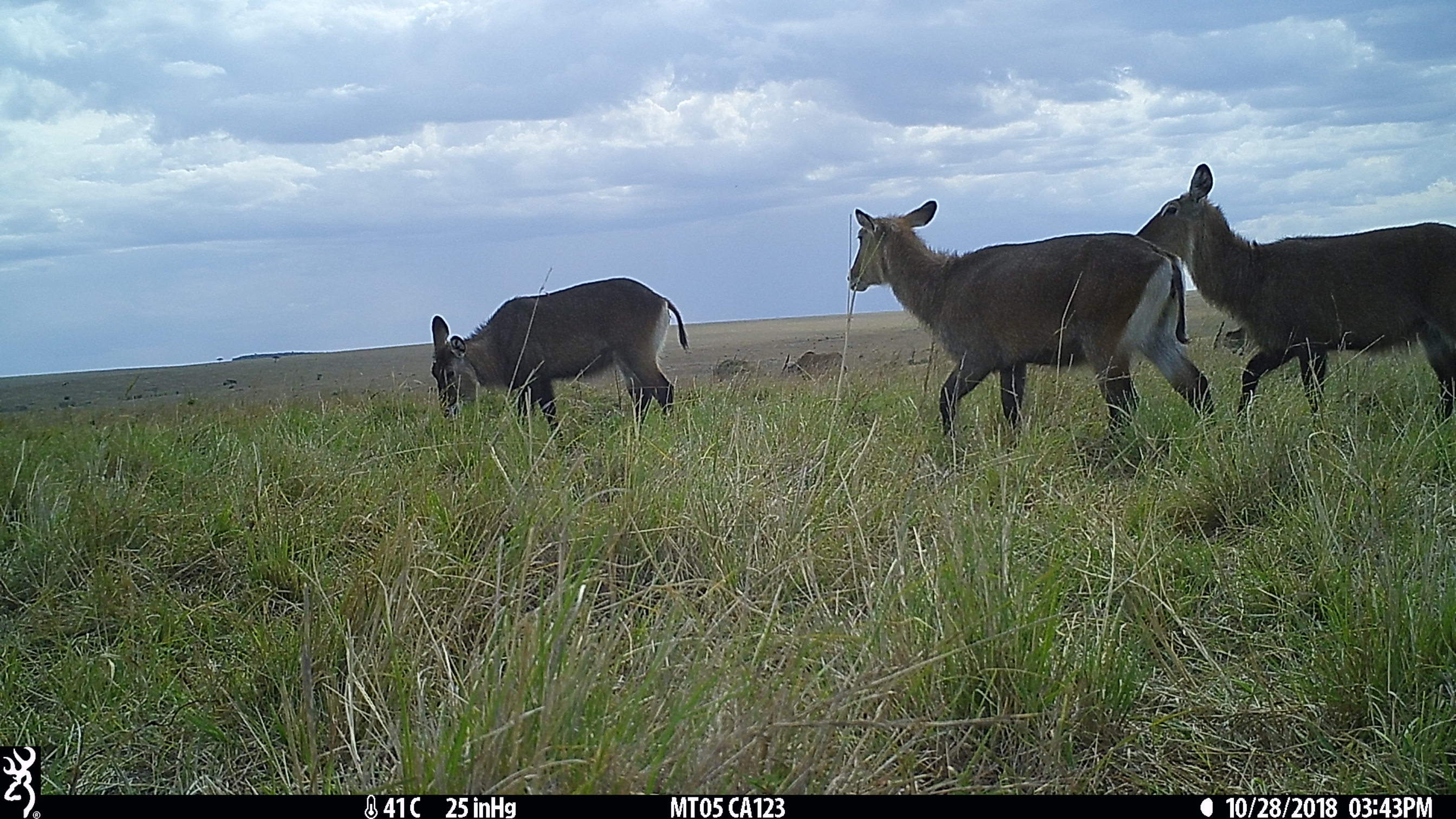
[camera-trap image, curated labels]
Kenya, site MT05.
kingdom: Animalia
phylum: Chordata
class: Mammalia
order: Artiodactyla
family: Bovidae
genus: Kobus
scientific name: Kobus ellipsiprymnus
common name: waterbuck